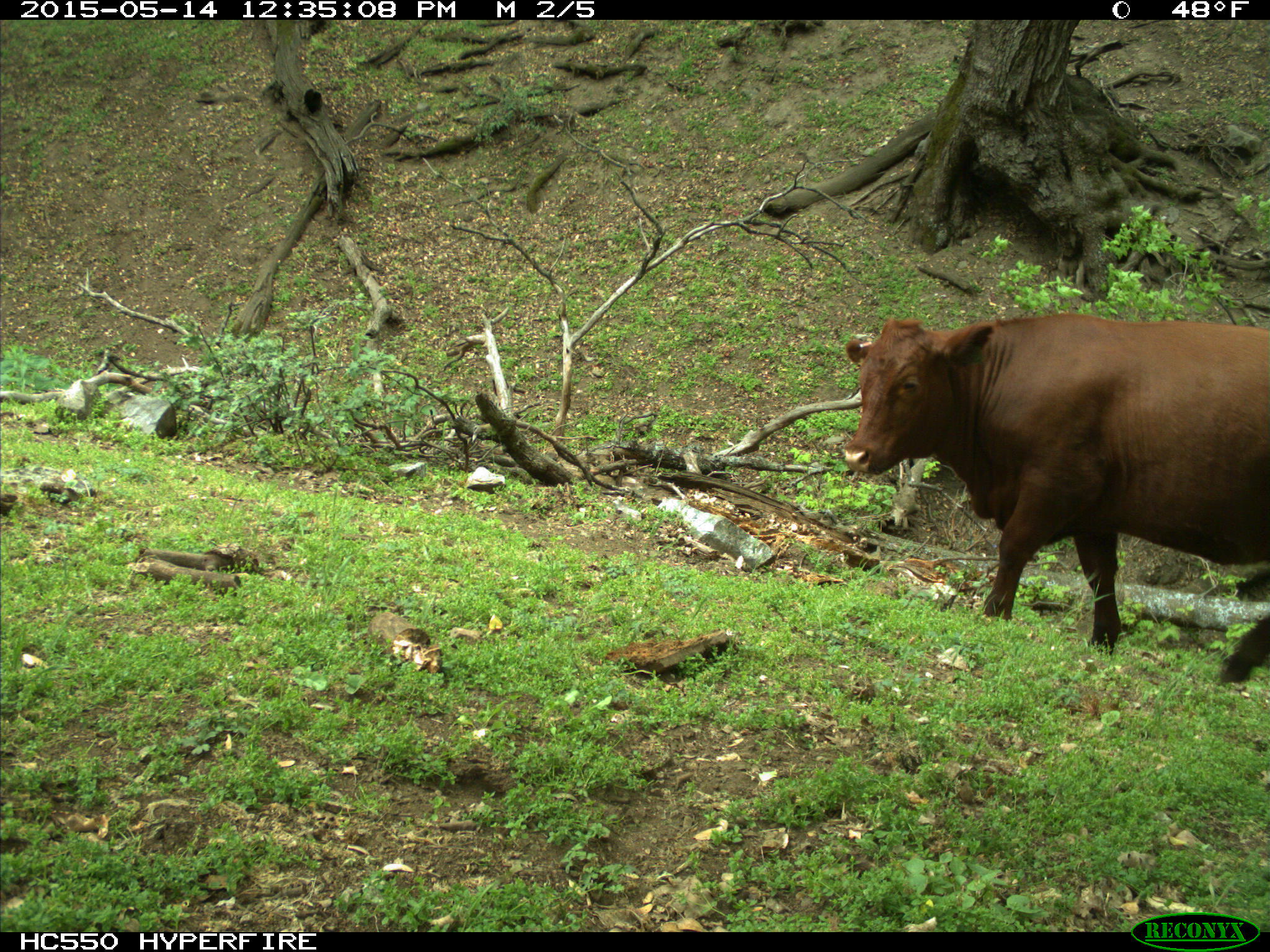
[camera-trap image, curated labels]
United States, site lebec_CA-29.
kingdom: Animalia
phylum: Chordata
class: Mammalia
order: Artiodactyla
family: Bovidae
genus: Bos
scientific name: Bos taurus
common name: domestic cow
Bos taurus (domestic cow).